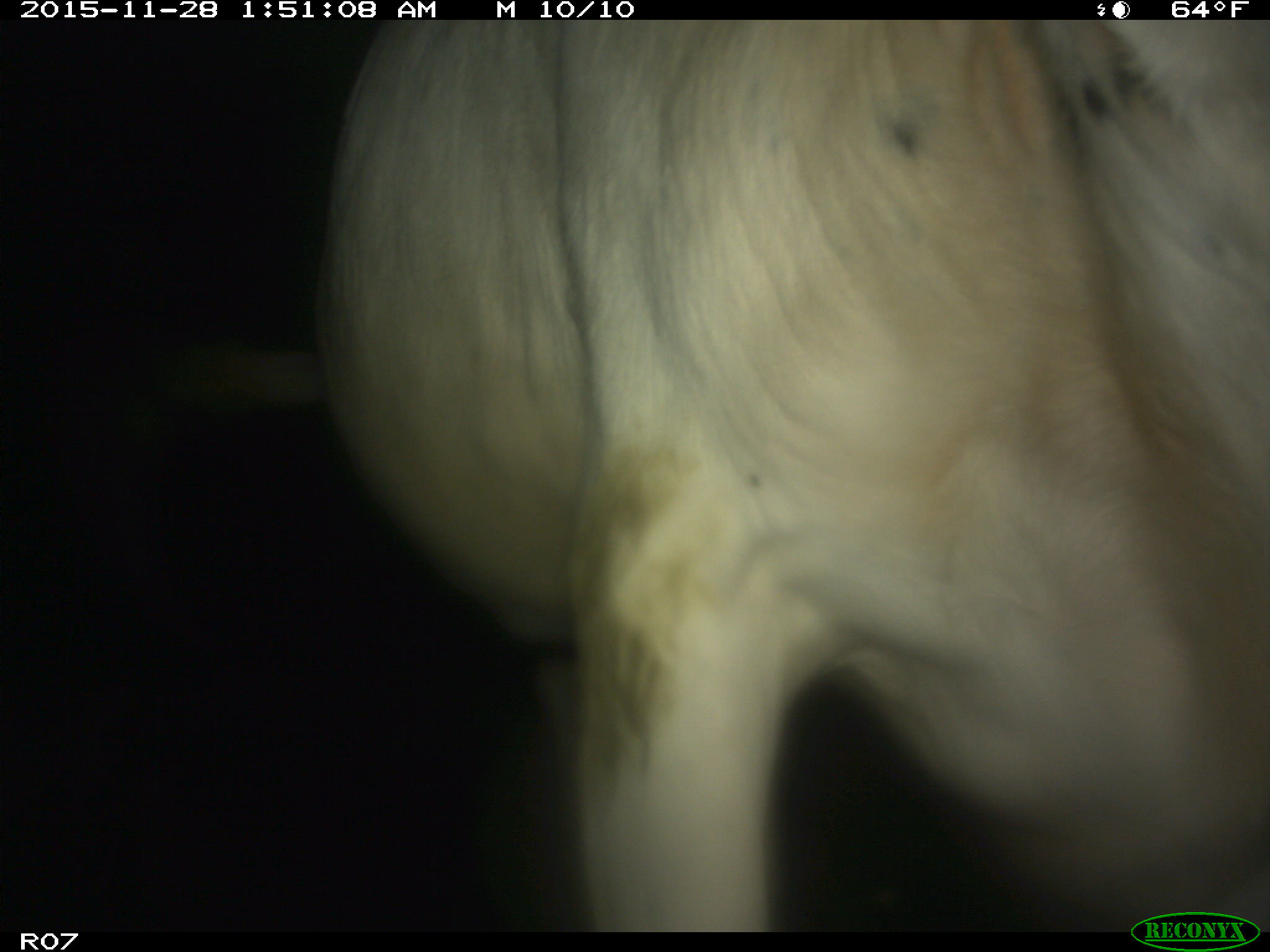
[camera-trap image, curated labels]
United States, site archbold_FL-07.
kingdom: Animalia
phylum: Chordata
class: Mammalia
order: Artiodactyla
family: Bovidae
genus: Bos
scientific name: Bos taurus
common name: domestic cow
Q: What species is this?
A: Bos taurus (domestic cow).